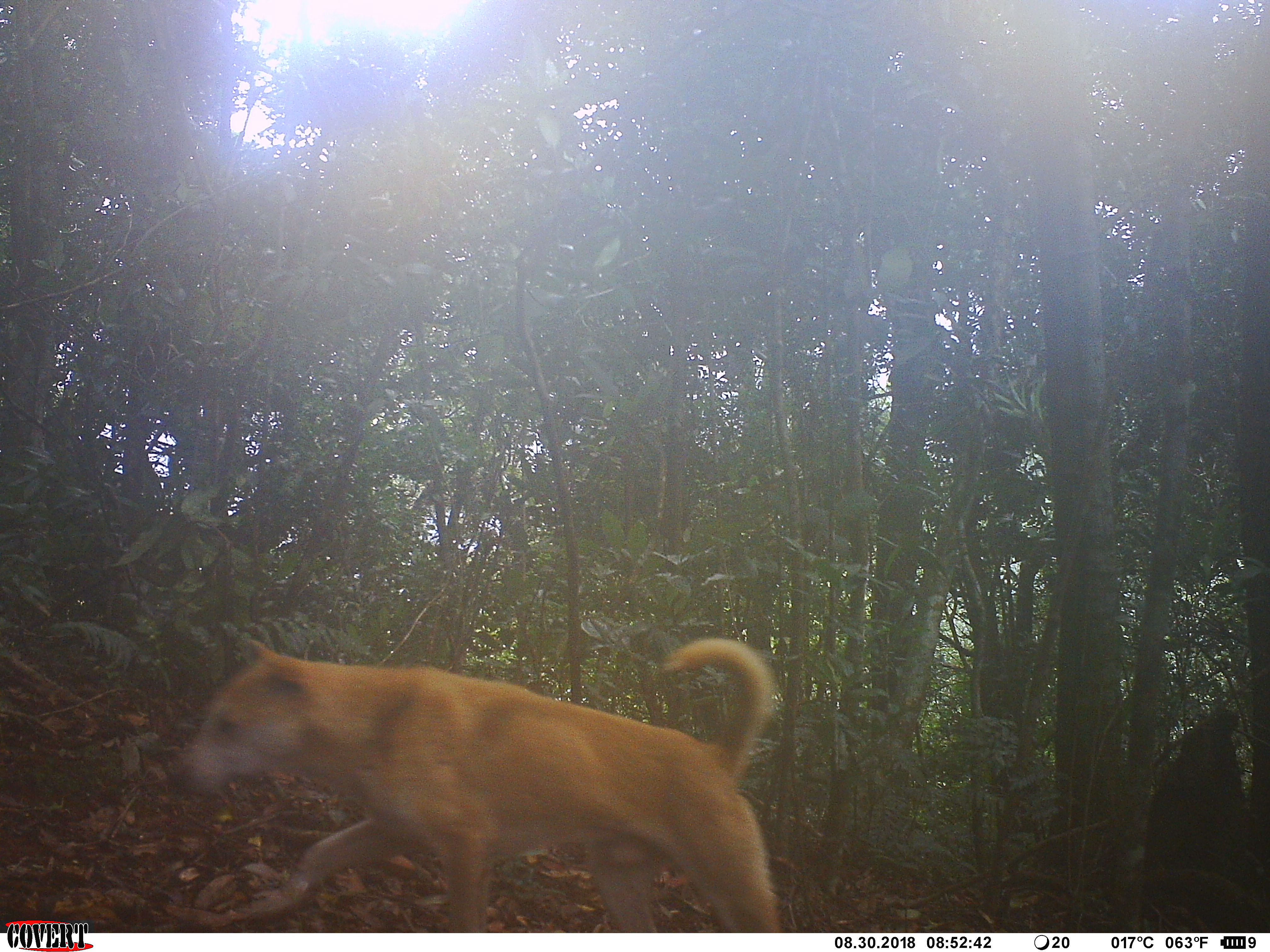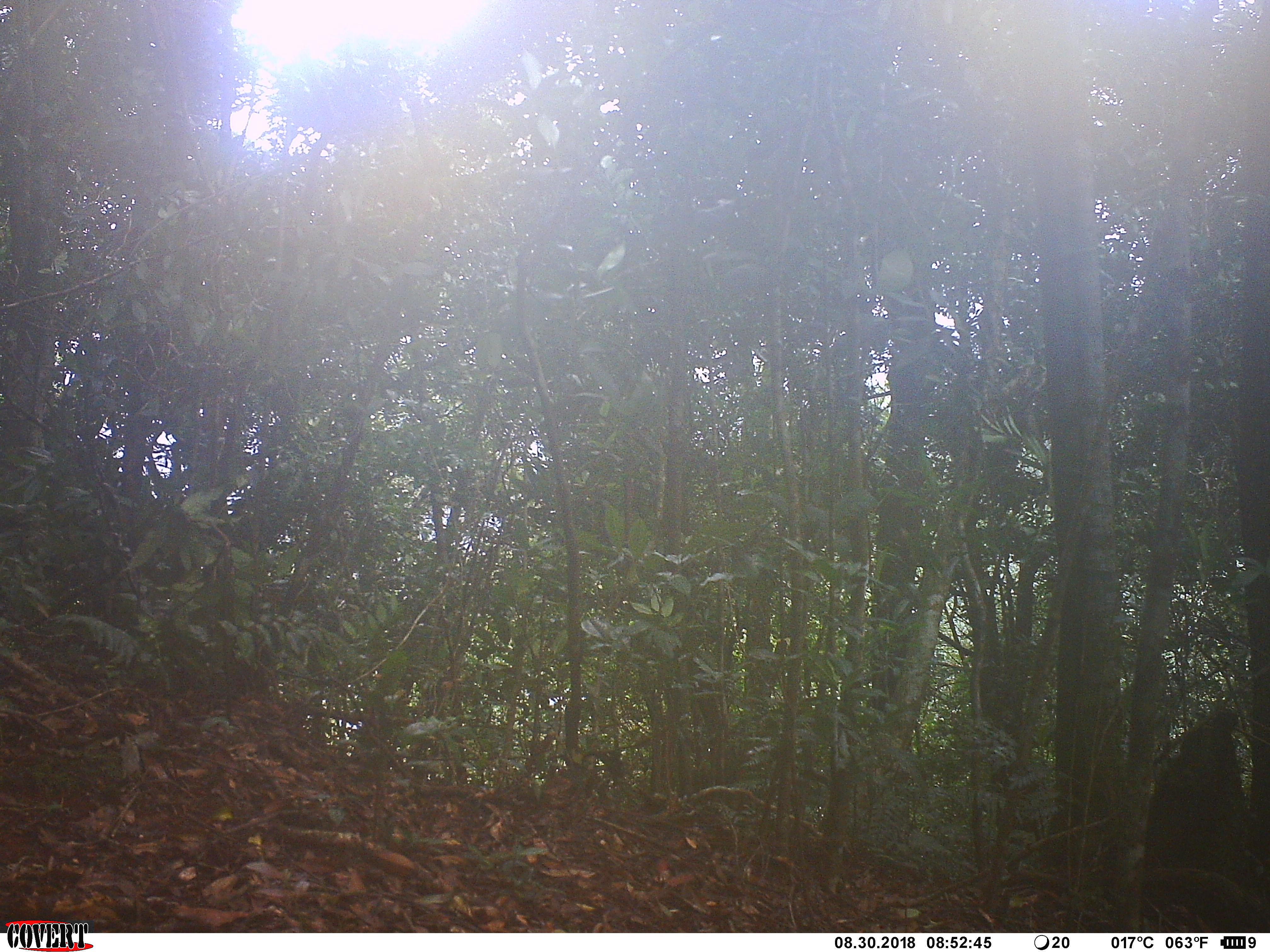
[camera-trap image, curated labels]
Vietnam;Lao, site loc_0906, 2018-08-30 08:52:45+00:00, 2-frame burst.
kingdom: Animalia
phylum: Chordata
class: Mammalia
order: Carnivora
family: Canidae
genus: Canis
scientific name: Canis familiaris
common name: domestic dog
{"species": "domestic dog (Canis familiaris)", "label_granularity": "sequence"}